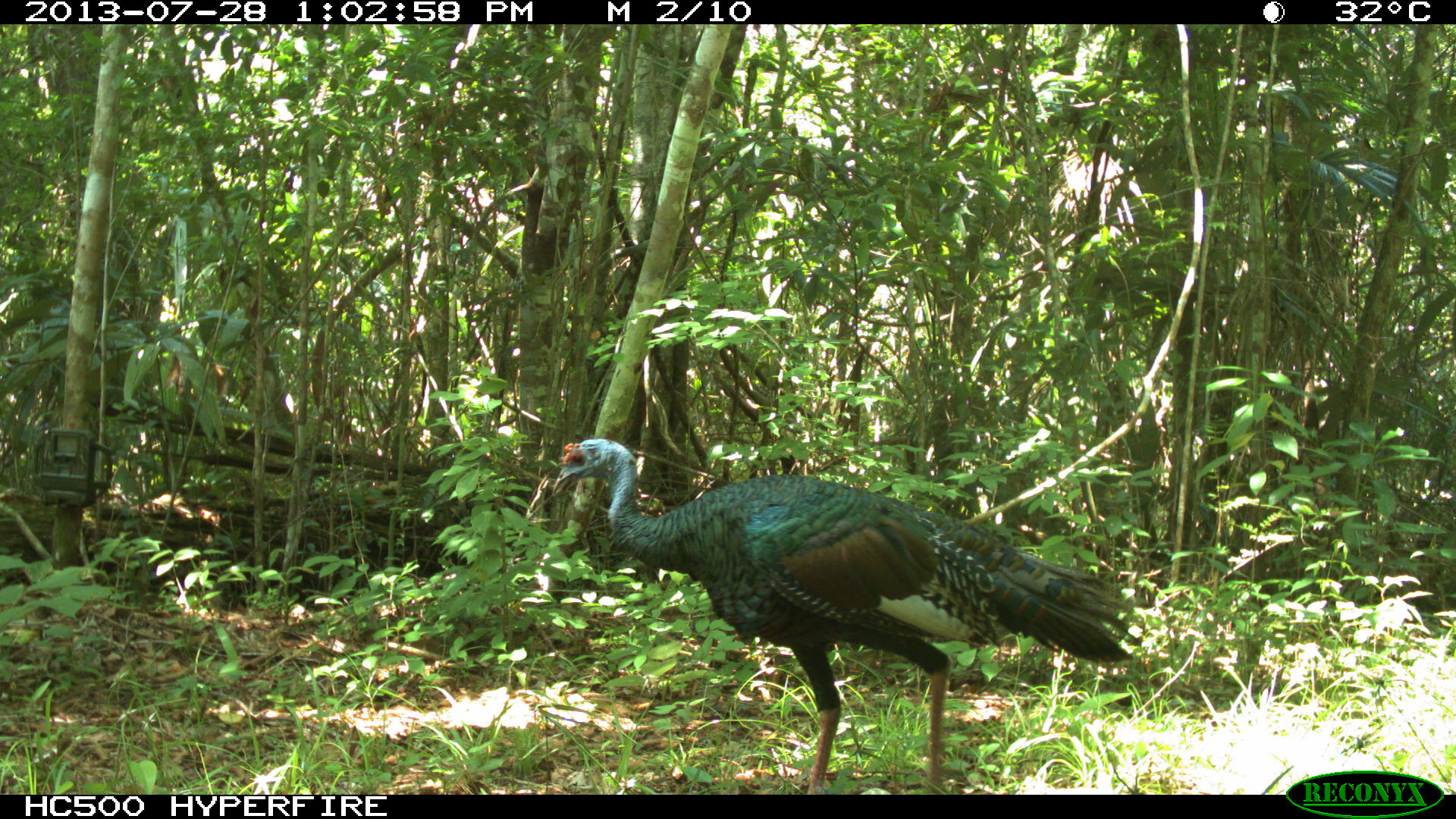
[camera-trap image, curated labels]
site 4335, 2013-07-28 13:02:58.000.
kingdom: Animalia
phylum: Chordata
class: Aves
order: Galliformes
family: Phasianidae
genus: Meleagris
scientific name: Meleagris ocellata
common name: ocellated turkey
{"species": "Meleagris ocellata (ocellated turkey)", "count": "1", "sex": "male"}